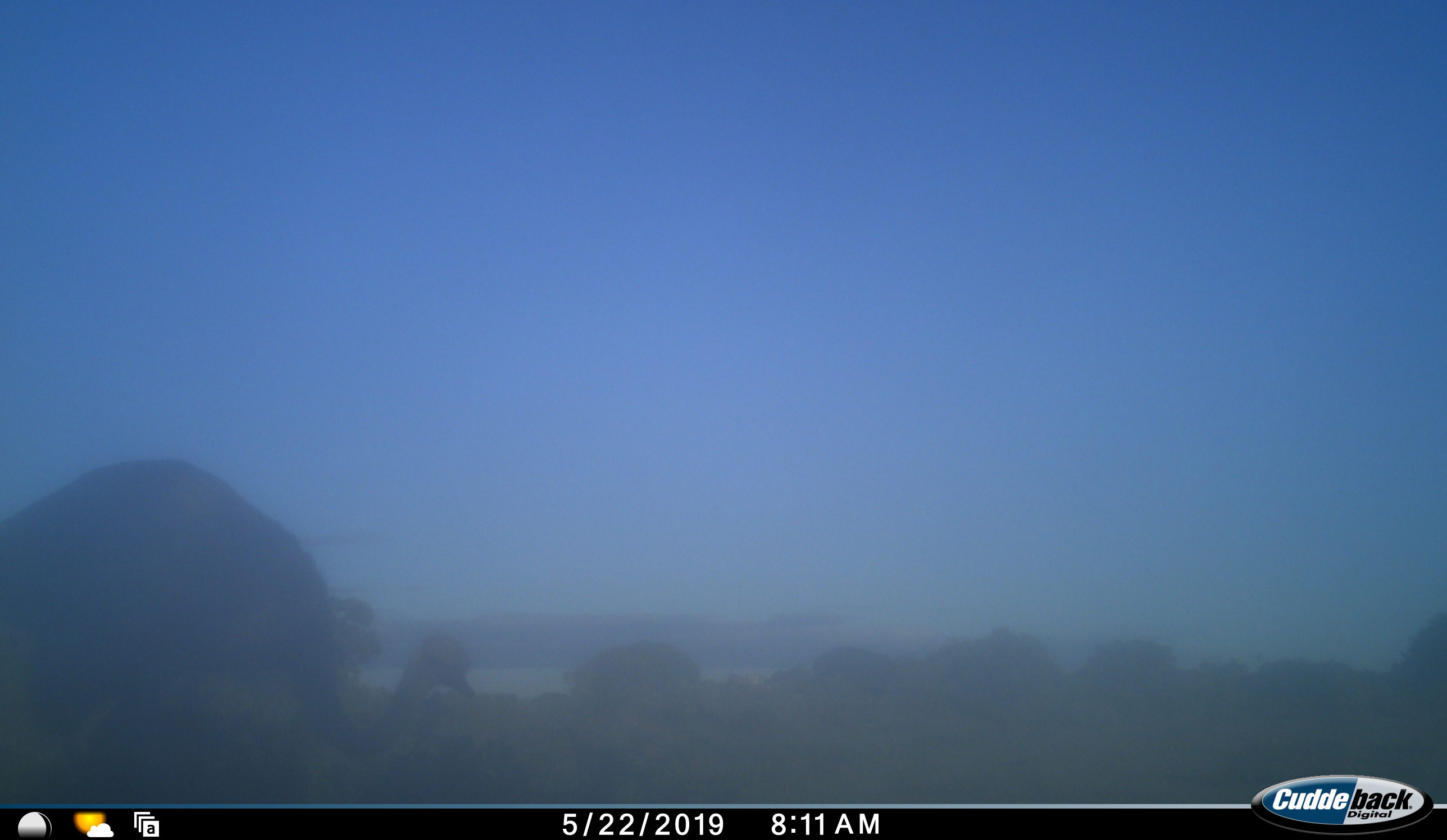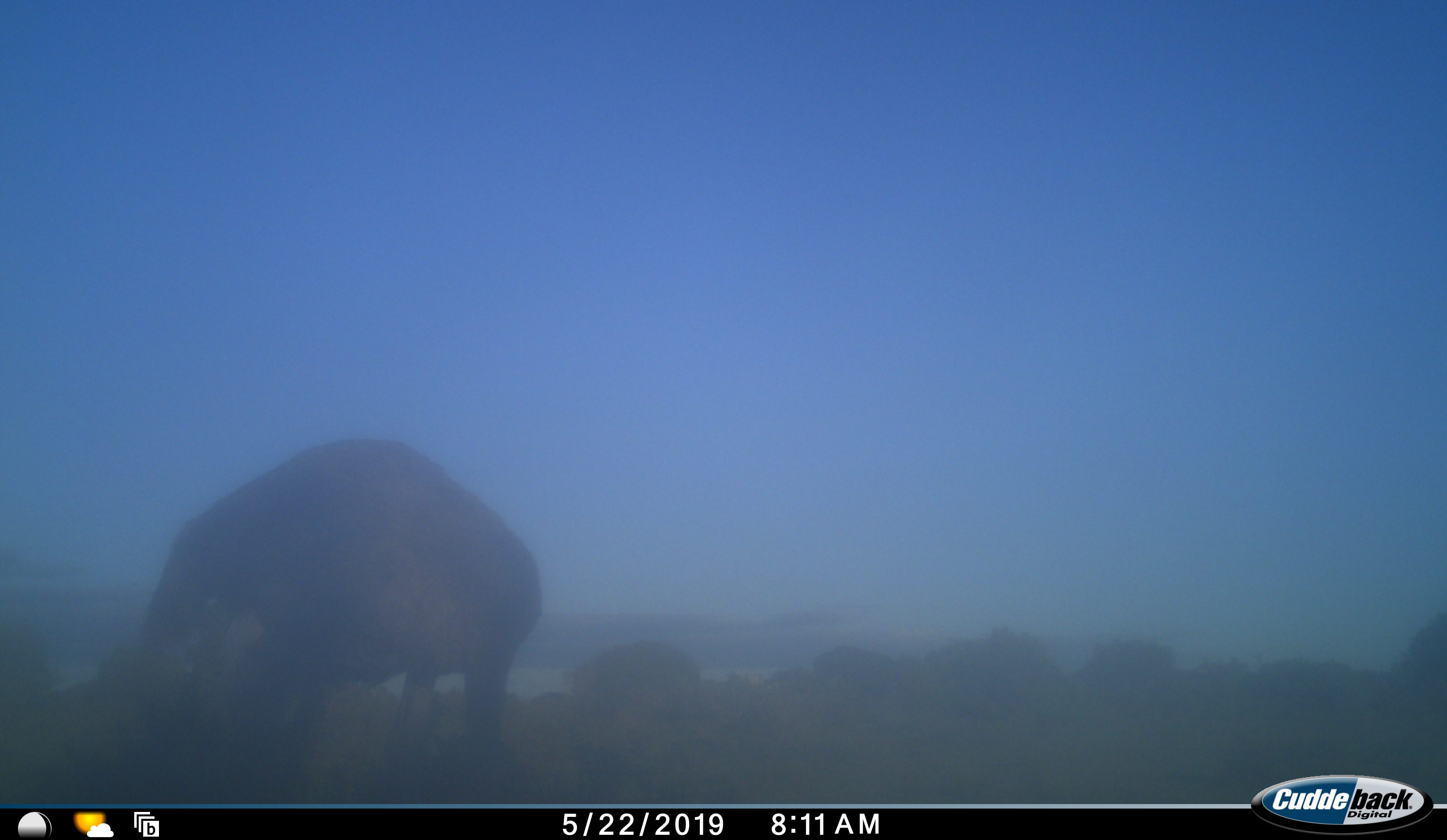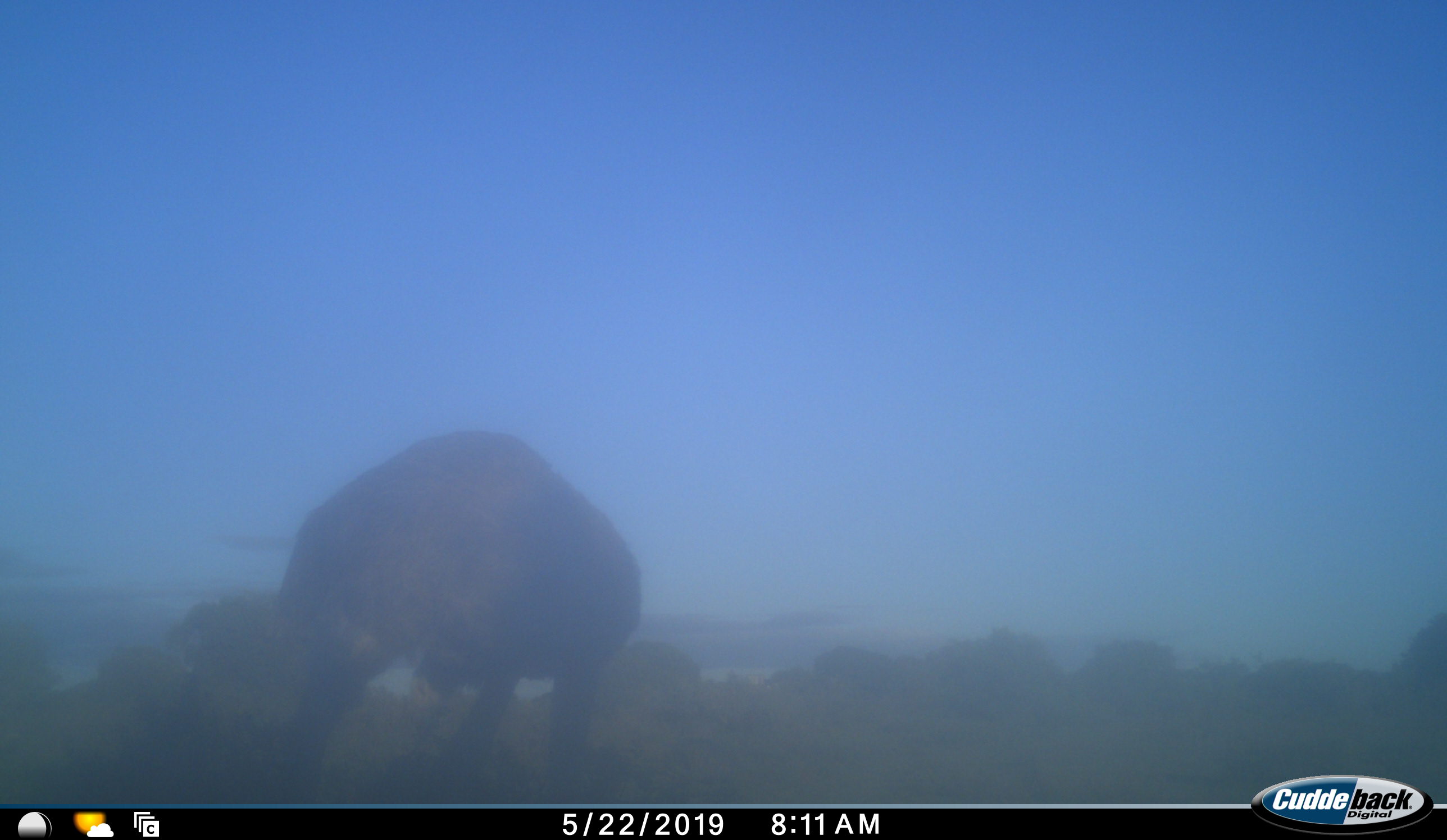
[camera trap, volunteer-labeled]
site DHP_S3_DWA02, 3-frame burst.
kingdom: Animalia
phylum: Chordata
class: Aves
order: Struthioniformes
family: Struthionidae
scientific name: Struthionidae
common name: ostrich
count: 1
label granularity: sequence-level